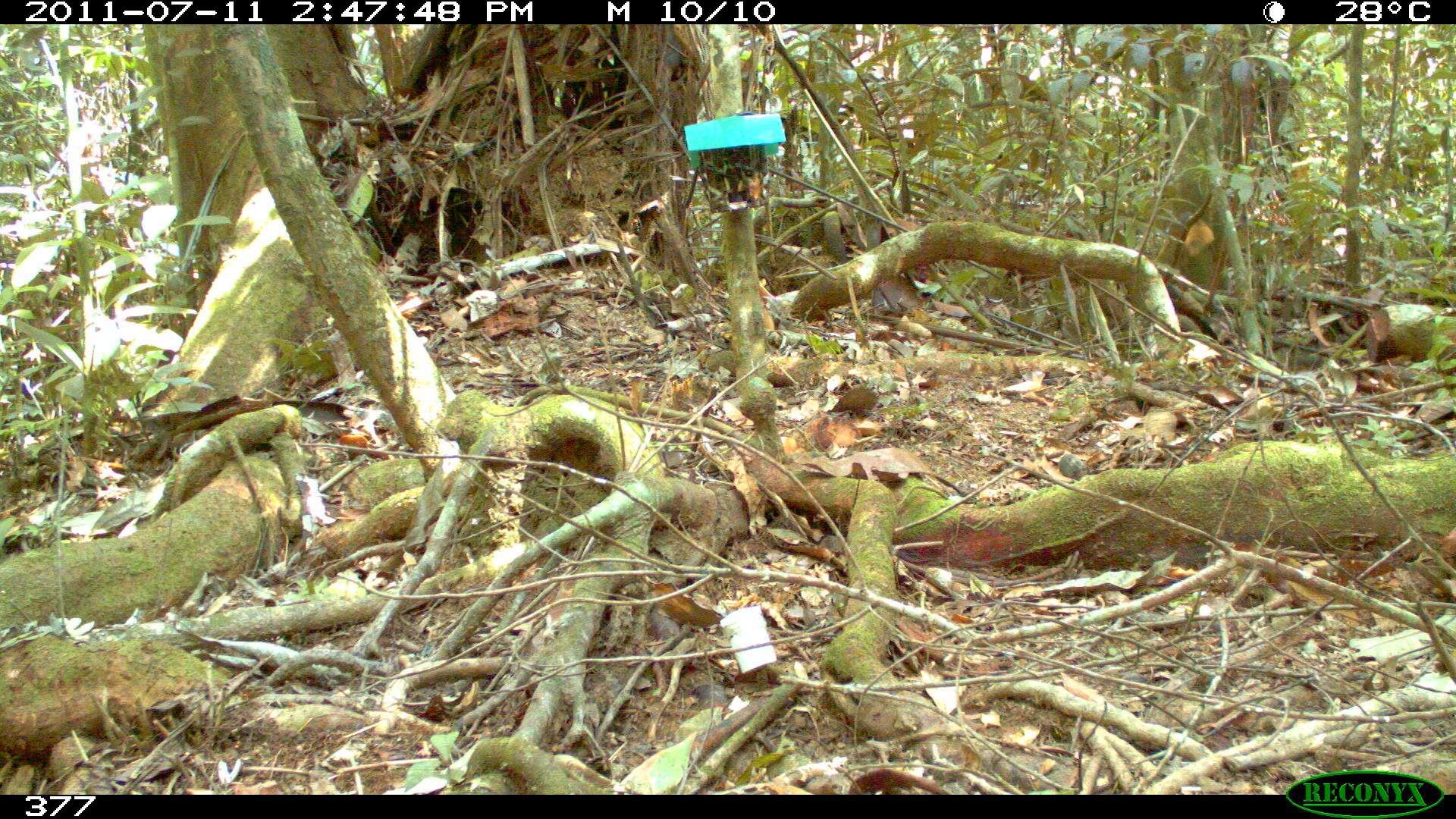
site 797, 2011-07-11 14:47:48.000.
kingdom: Animalia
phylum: Chordata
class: Mammalia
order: Rodentia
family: Sciuridae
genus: Sciurus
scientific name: Sciurus spadiceus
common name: southern amazon red squirrel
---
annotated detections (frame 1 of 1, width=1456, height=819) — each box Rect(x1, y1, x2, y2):
sciurus spadiceus: Rect(1155, 211, 1216, 269)